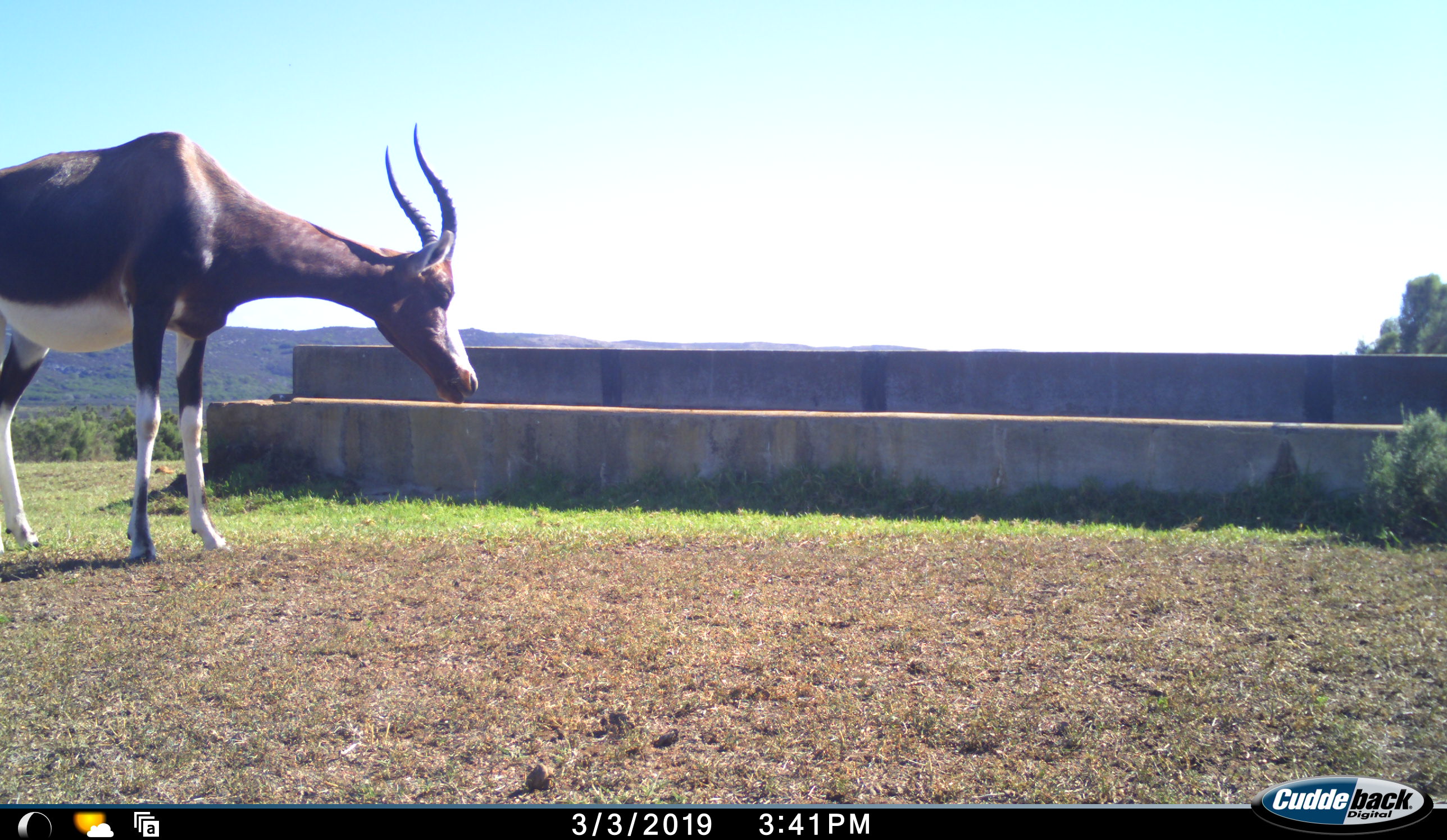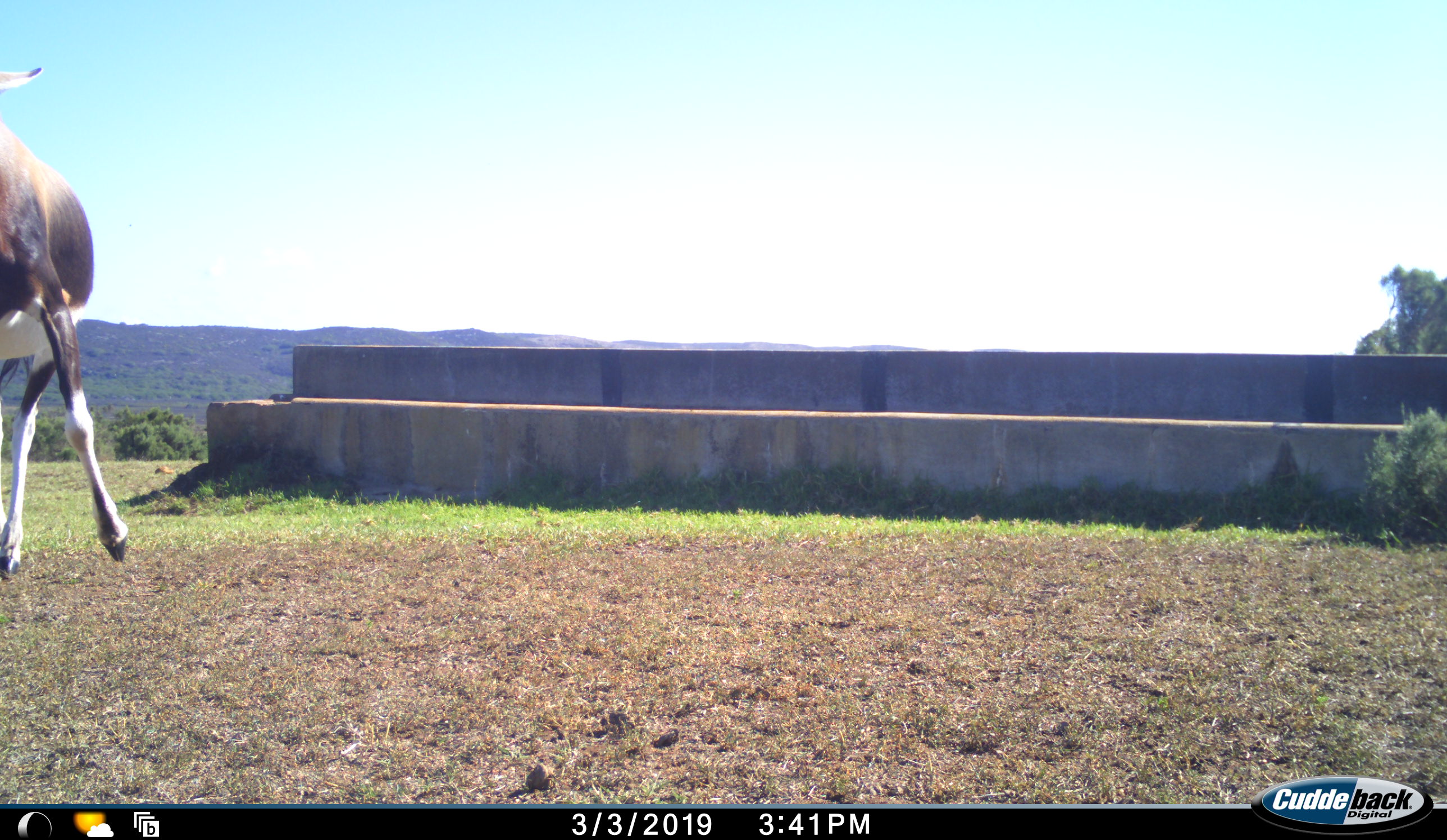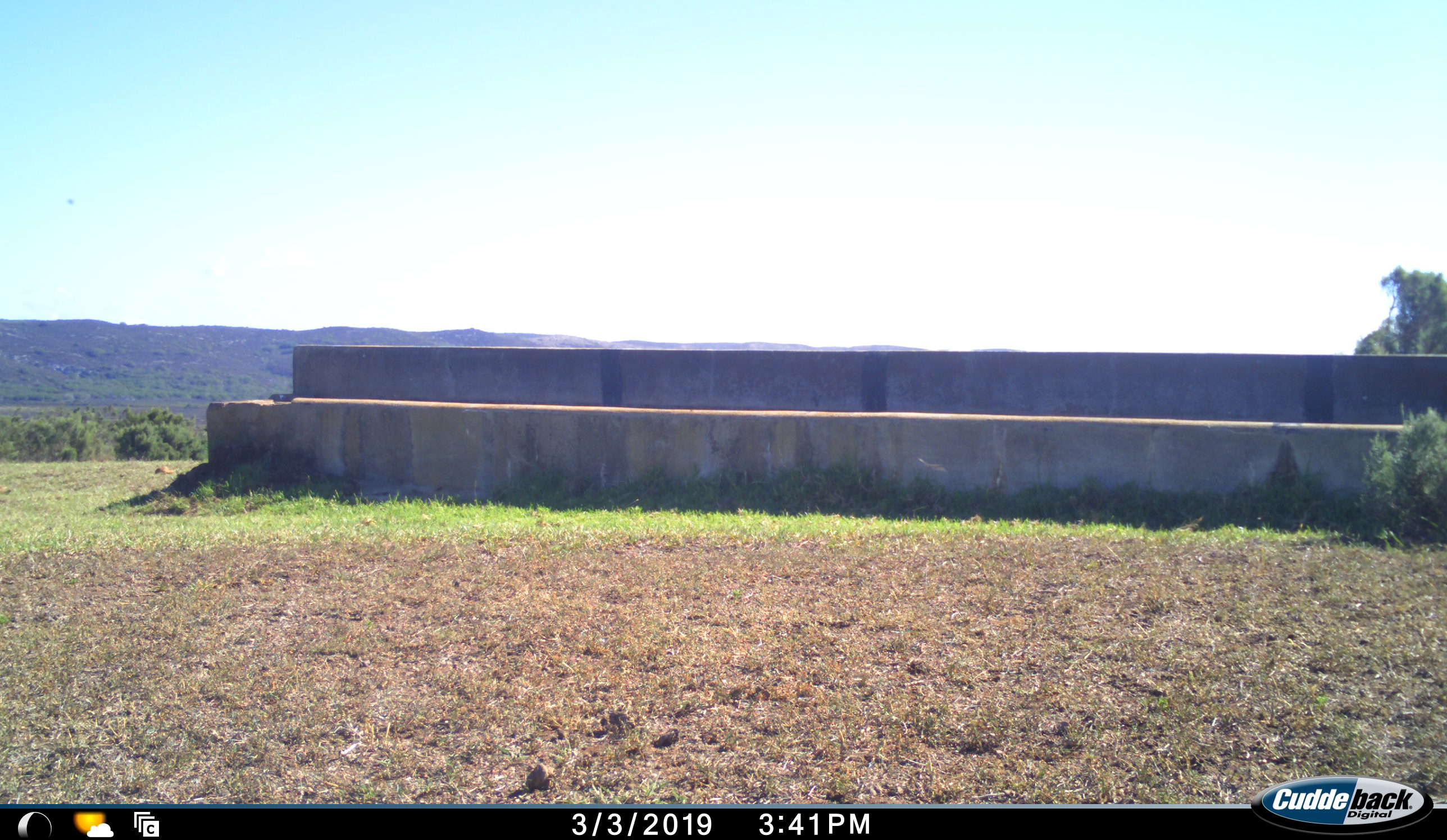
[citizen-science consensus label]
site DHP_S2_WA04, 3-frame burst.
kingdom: Animalia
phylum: Chordata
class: Mammalia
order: Artiodactyla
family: Bovidae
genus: Damaliscus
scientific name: Damaliscus pygargus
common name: bontebok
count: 1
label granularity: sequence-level